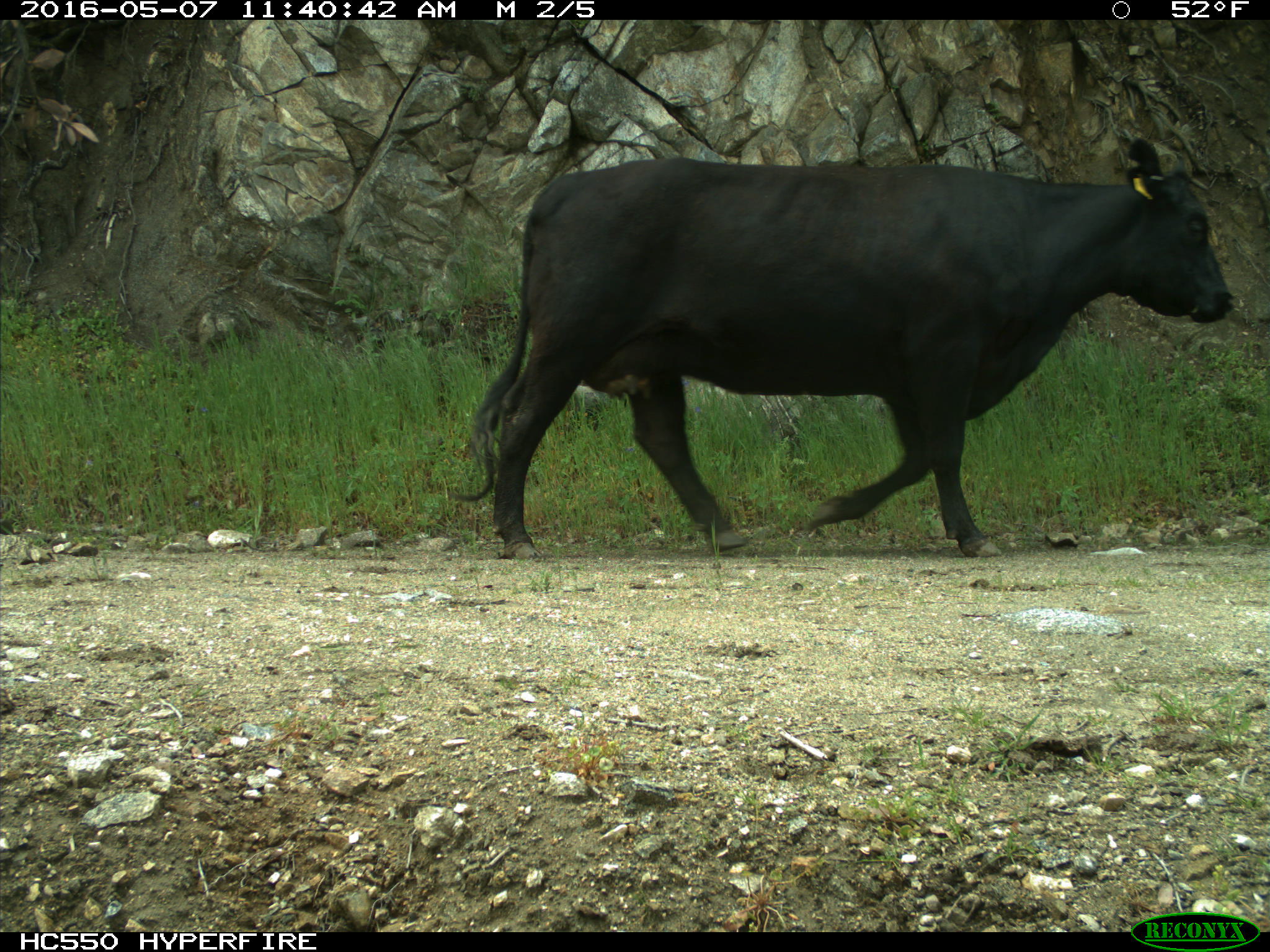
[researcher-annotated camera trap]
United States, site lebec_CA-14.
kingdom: Animalia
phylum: Chordata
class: Mammalia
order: Artiodactyla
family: Bovidae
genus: Bos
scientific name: Bos taurus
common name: domestic cow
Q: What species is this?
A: Bos taurus (domestic cow).